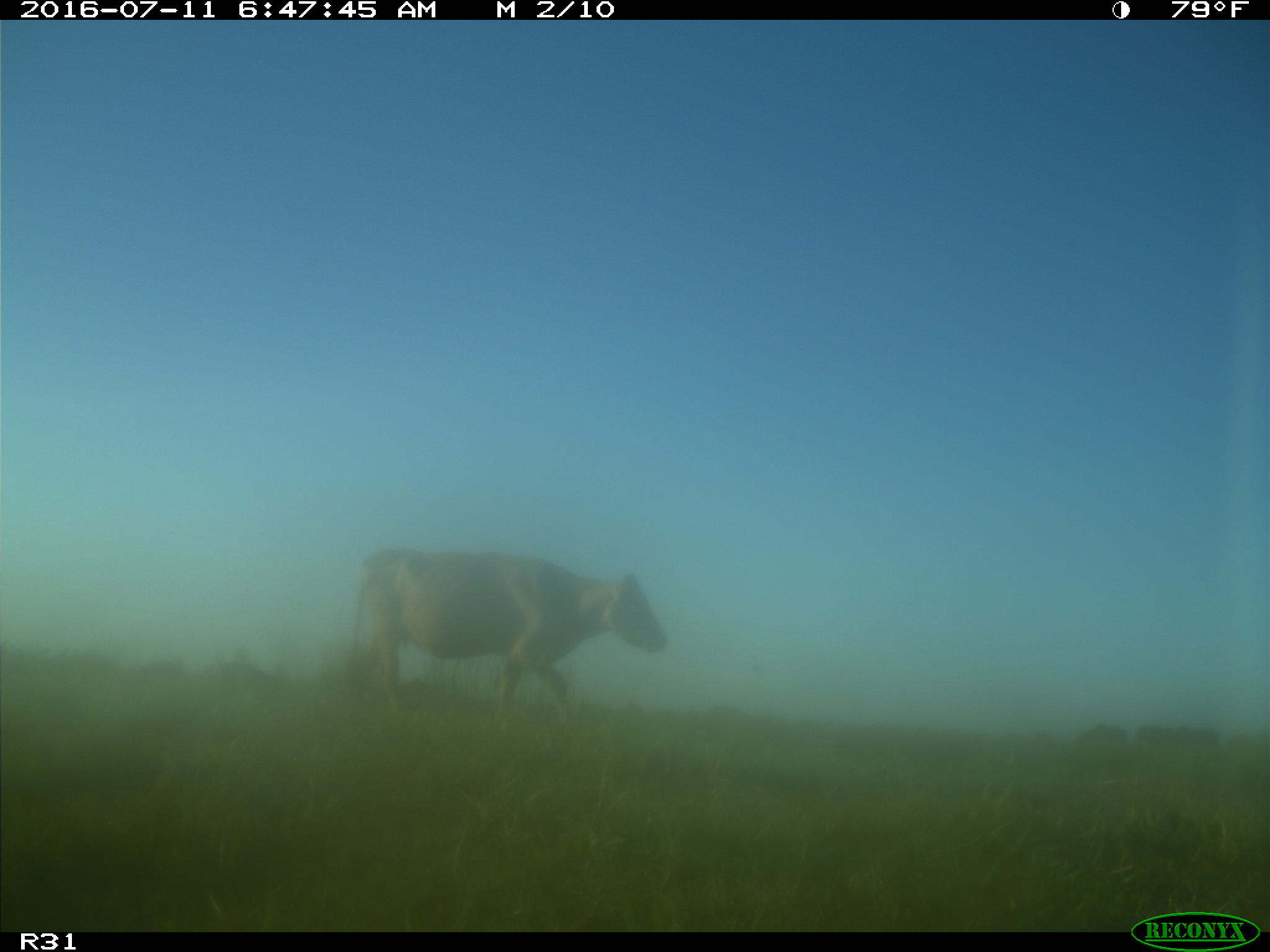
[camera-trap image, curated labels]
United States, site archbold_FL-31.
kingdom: Animalia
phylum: Chordata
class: Mammalia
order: Artiodactyla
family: Bovidae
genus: Bos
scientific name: Bos taurus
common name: domestic cow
Bos taurus (domestic cow).